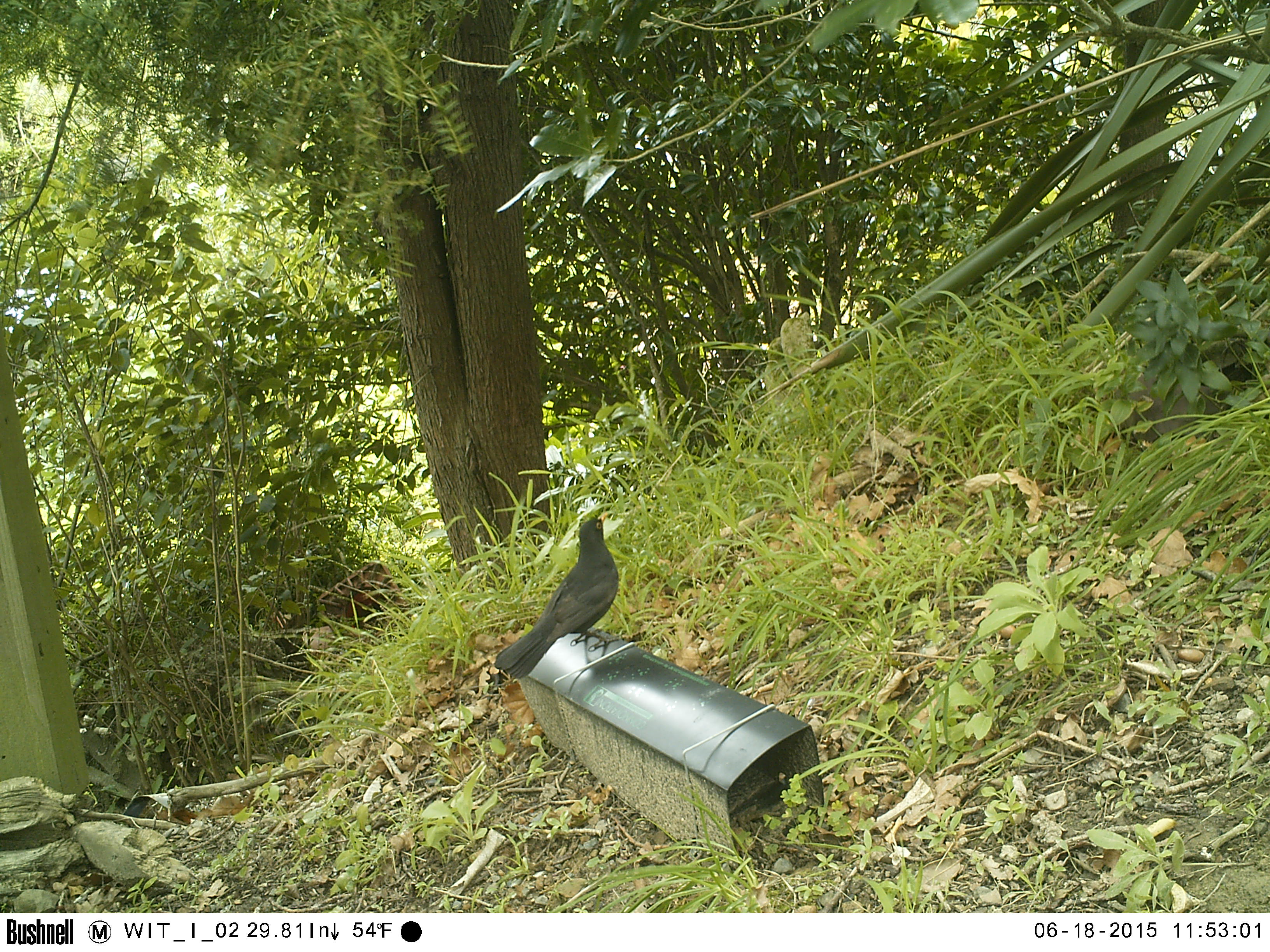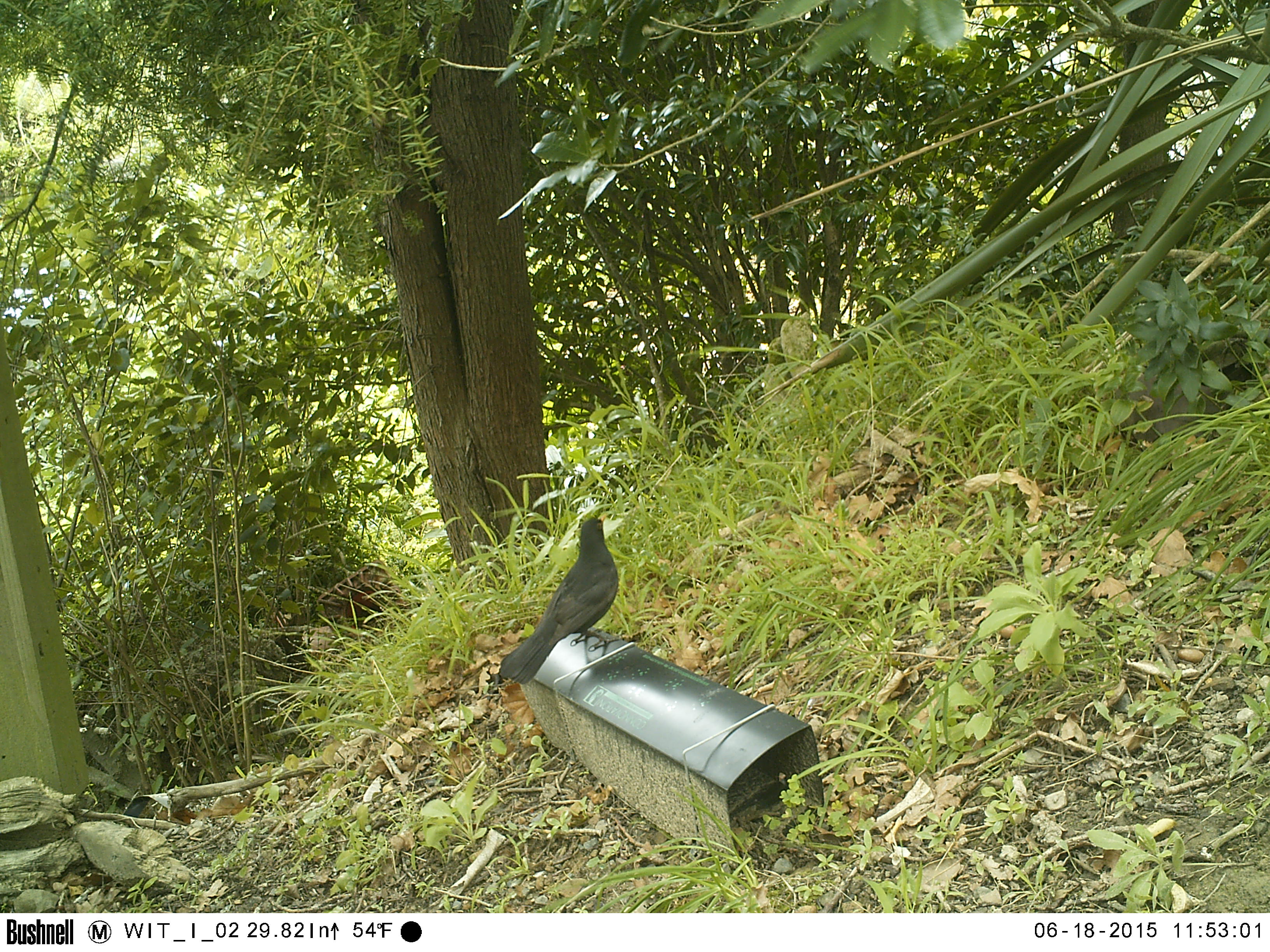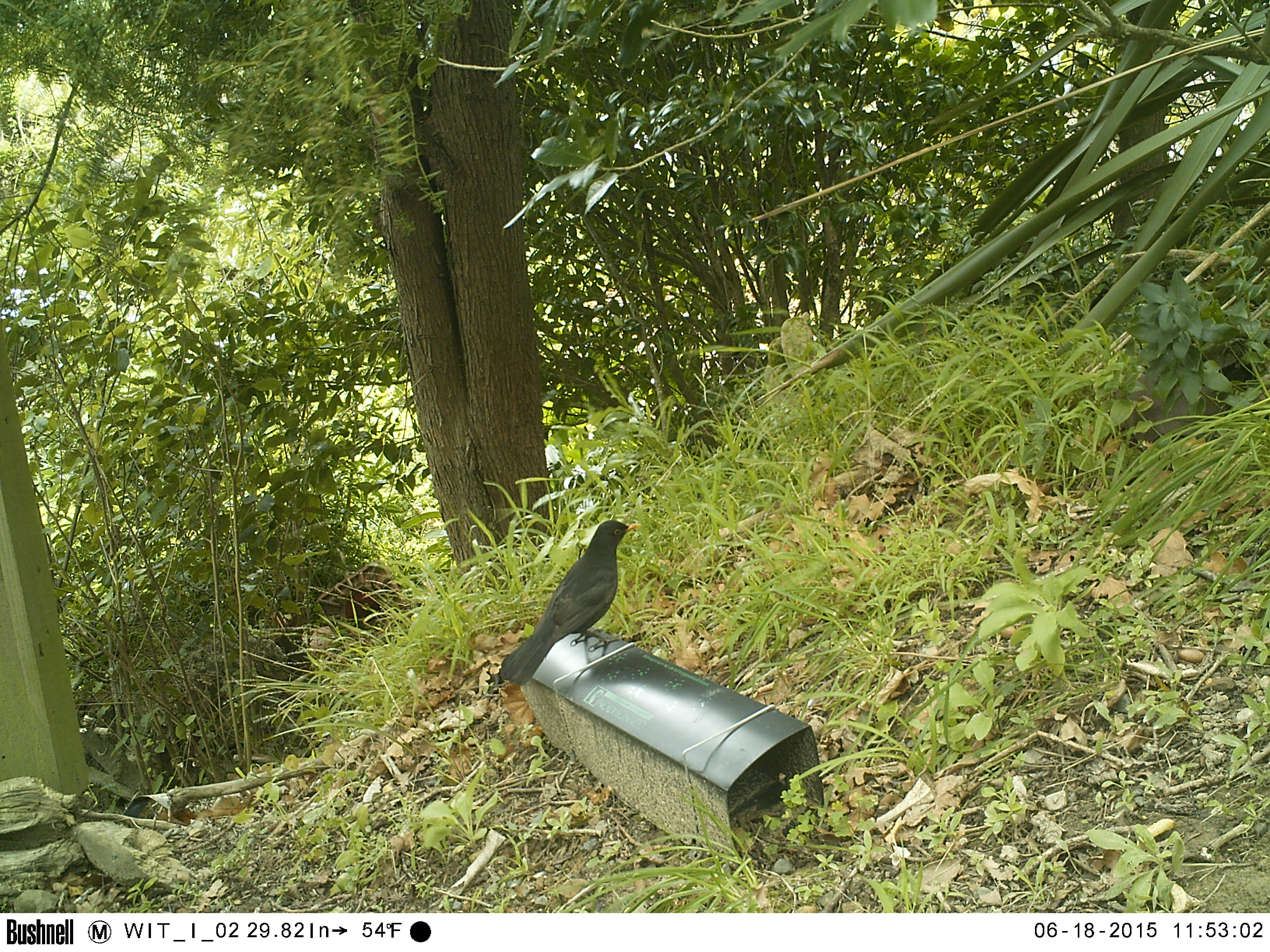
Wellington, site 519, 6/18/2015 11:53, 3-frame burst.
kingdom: Animalia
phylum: Chordata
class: Aves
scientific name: Aves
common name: bird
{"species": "bird (Aves)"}